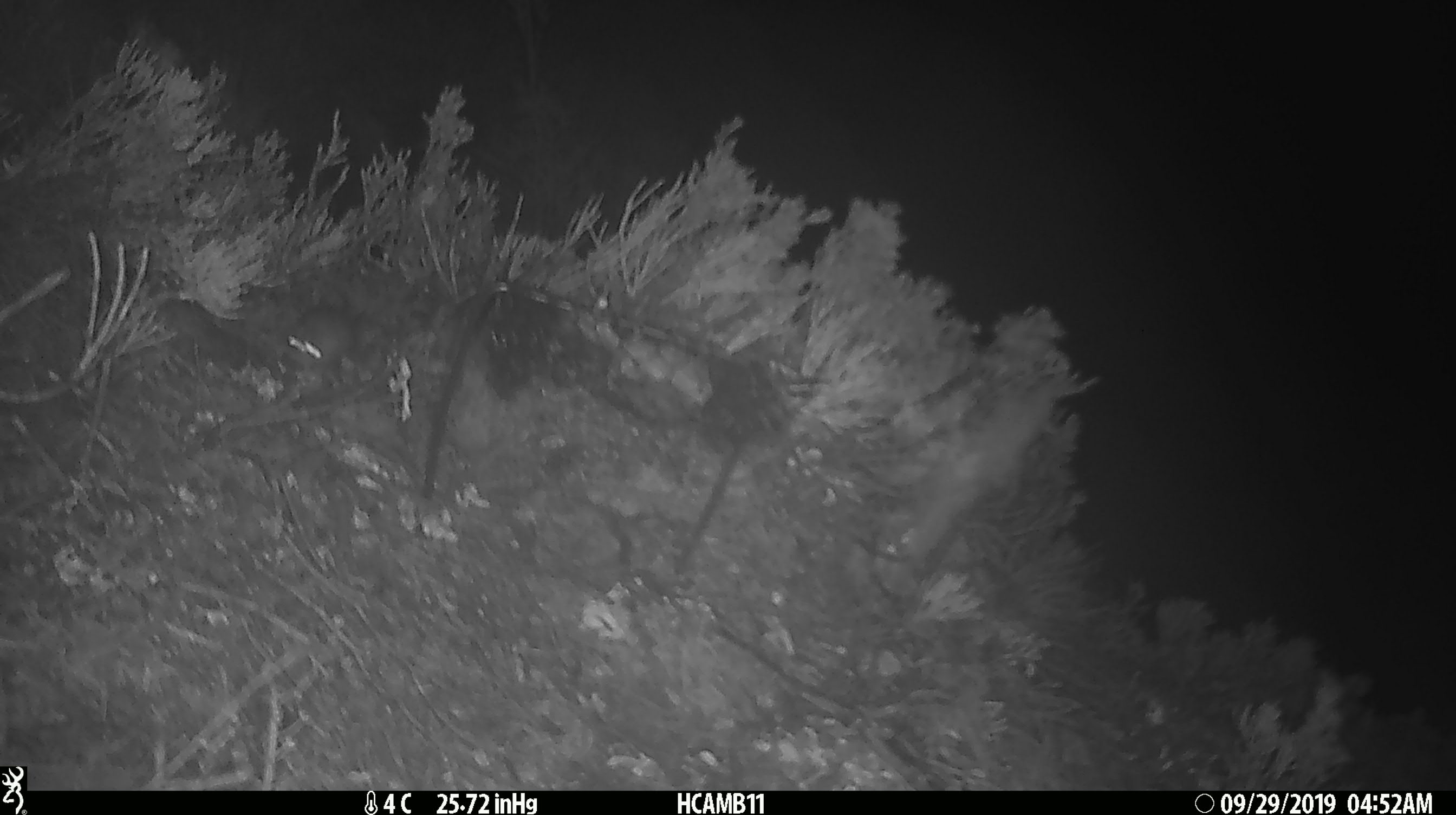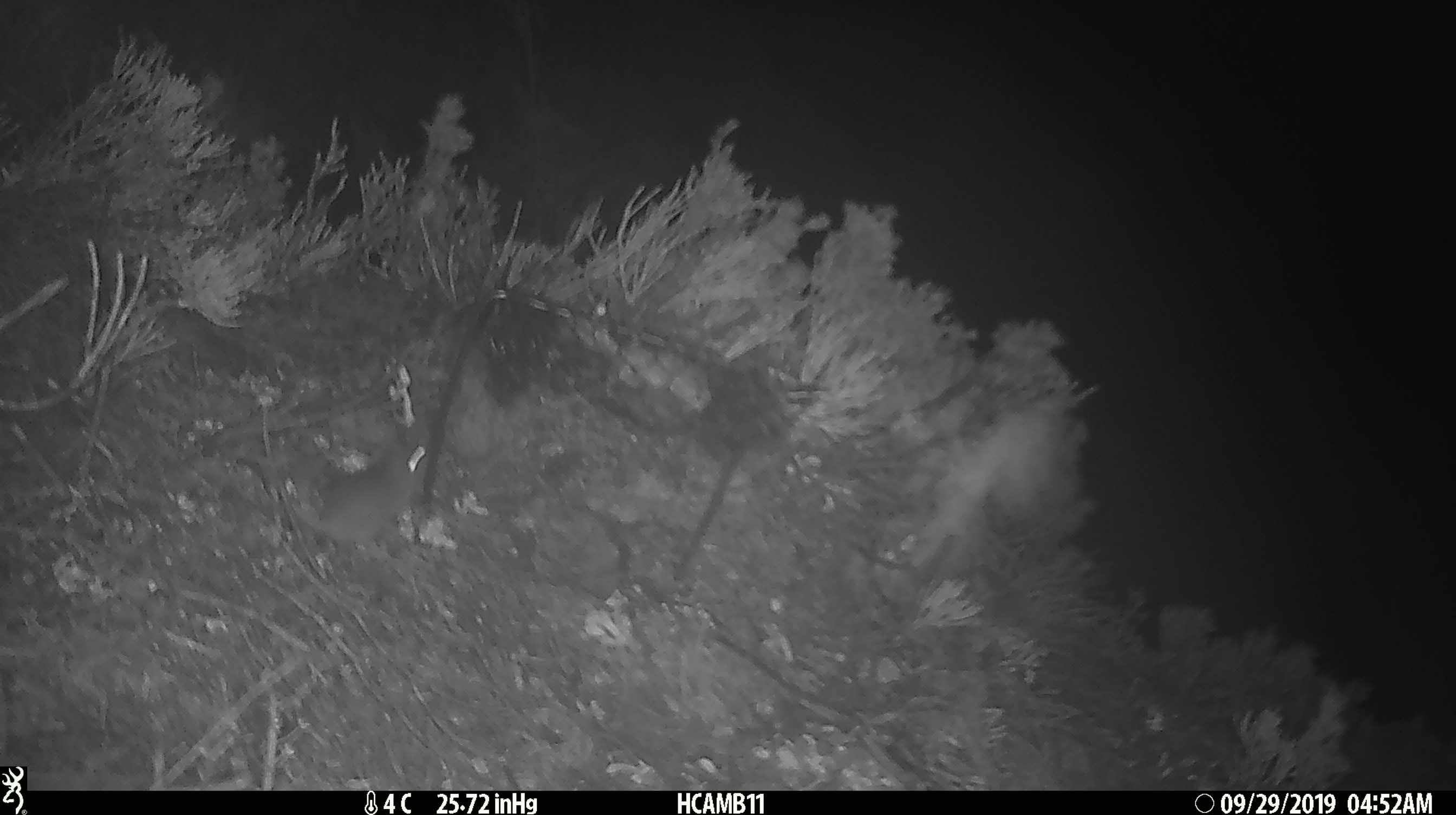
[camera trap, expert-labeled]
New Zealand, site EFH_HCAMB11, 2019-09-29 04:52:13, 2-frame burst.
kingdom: Animalia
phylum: Chordata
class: Mammalia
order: Rodentia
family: Muridae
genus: Mus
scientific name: Mus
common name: mouse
Mouse (Mus).